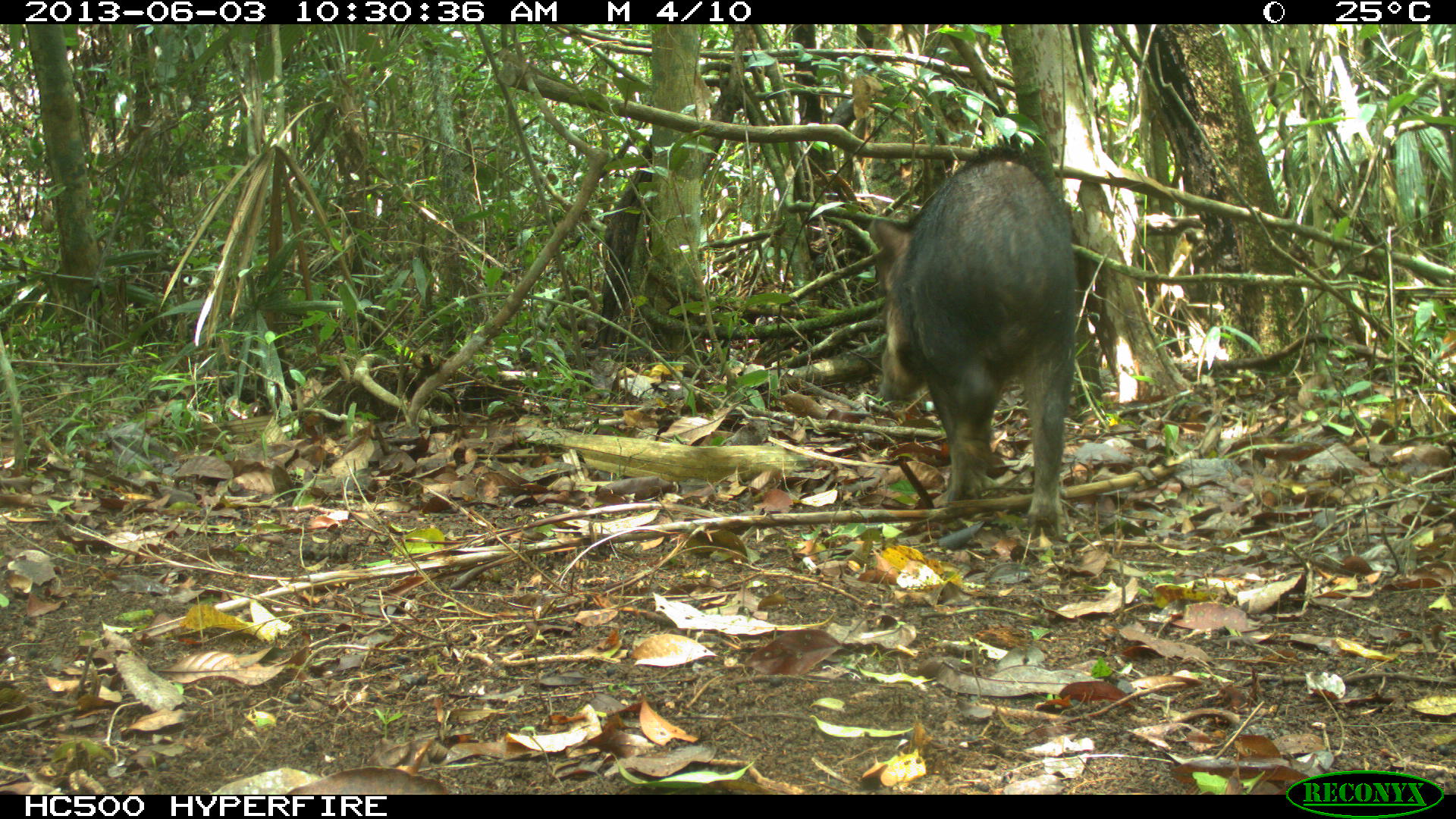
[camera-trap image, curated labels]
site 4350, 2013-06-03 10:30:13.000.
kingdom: Animalia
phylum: Chordata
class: Mammalia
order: Artiodactyla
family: Tayassuidae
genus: Tayassu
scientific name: Tayassu pecari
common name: white-lipped peccary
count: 6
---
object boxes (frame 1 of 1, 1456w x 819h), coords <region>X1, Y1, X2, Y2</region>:
tayassu pecari: <region>873, 141, 1076, 535</region>